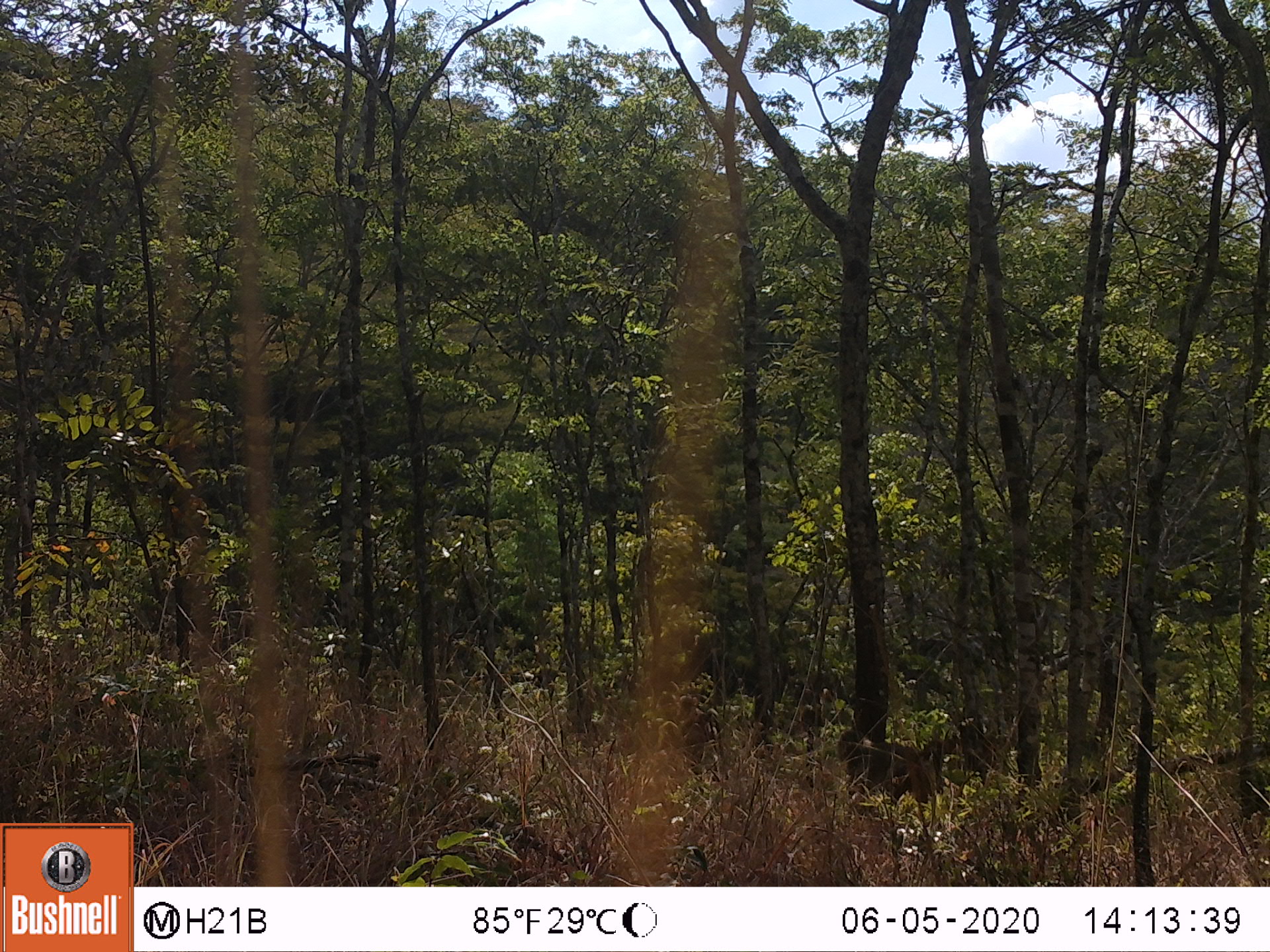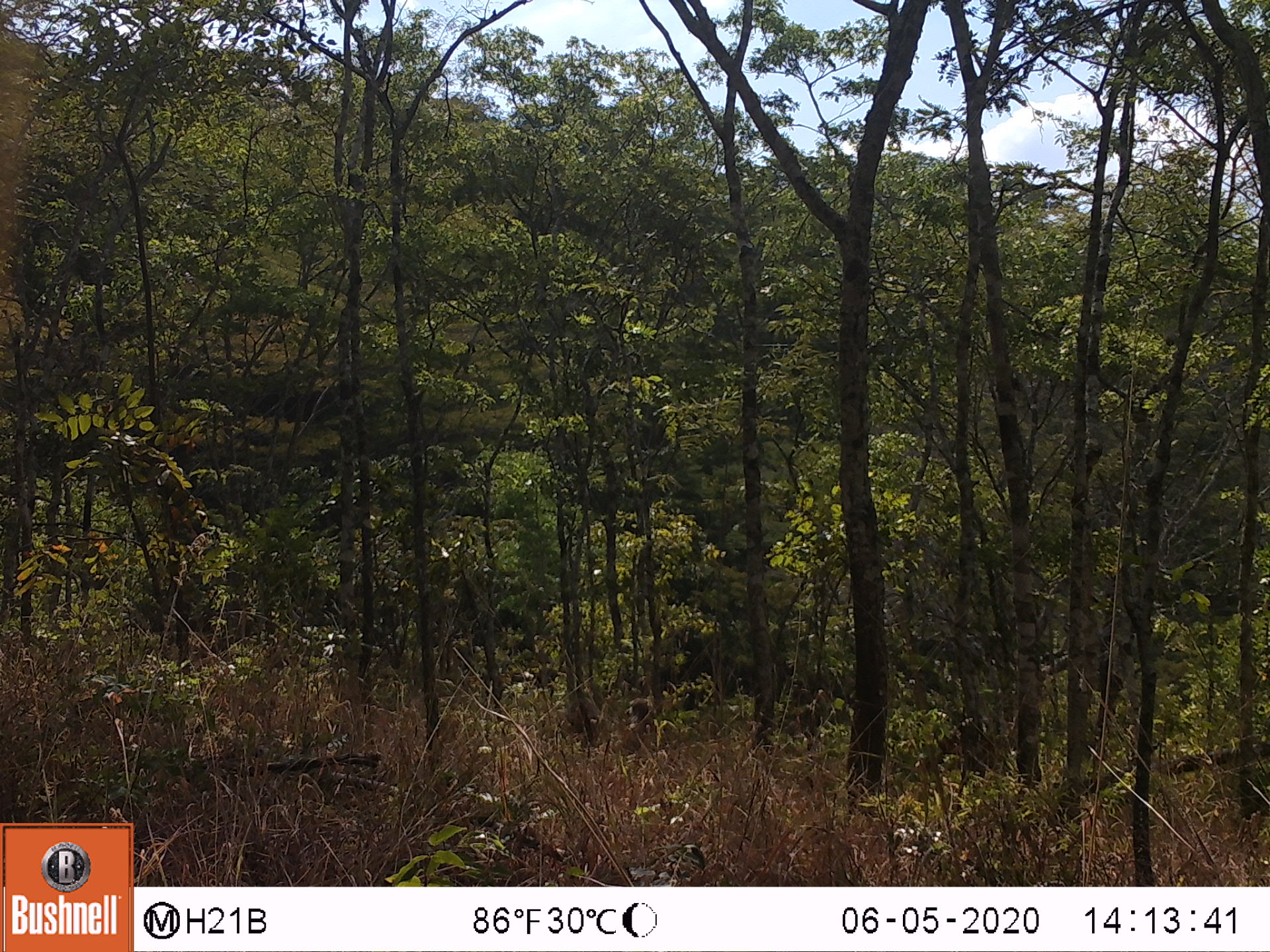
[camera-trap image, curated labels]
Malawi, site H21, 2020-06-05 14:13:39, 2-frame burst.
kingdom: Animalia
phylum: Chordata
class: Mammalia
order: Primates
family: Cercopithecidae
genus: Papio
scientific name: Papio cynocephalus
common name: yellow baboon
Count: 1.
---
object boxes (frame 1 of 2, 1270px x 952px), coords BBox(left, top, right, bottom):
yellow baboon: BBox(833, 725, 964, 809)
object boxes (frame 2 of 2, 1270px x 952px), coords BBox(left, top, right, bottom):
yellow baboon: BBox(619, 698, 666, 769)